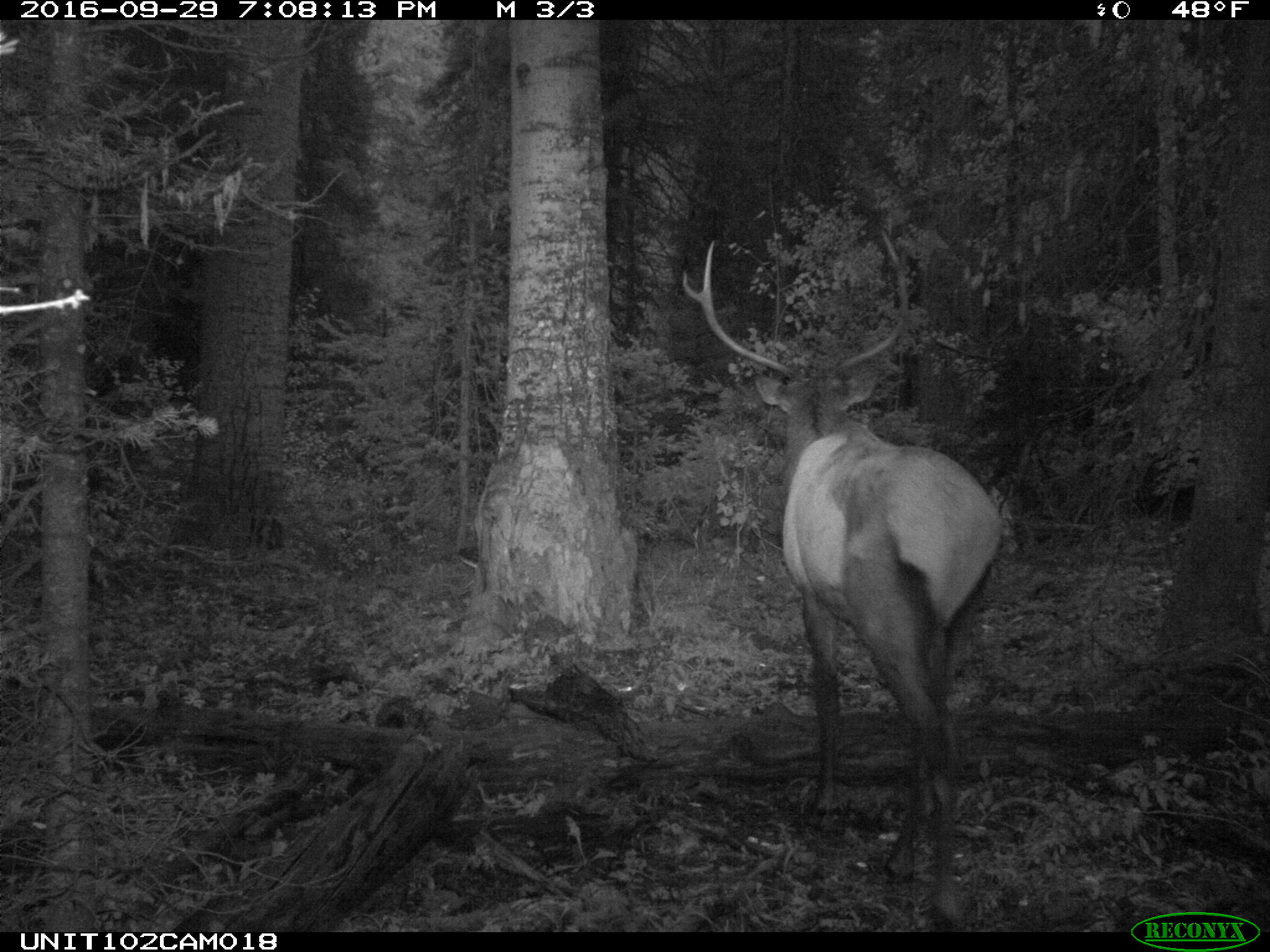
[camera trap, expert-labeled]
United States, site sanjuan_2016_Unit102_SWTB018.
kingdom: Animalia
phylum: Chordata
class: Mammalia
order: Artiodactyla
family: Cervidae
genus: Cervus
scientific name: Cervus elaphus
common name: red deer